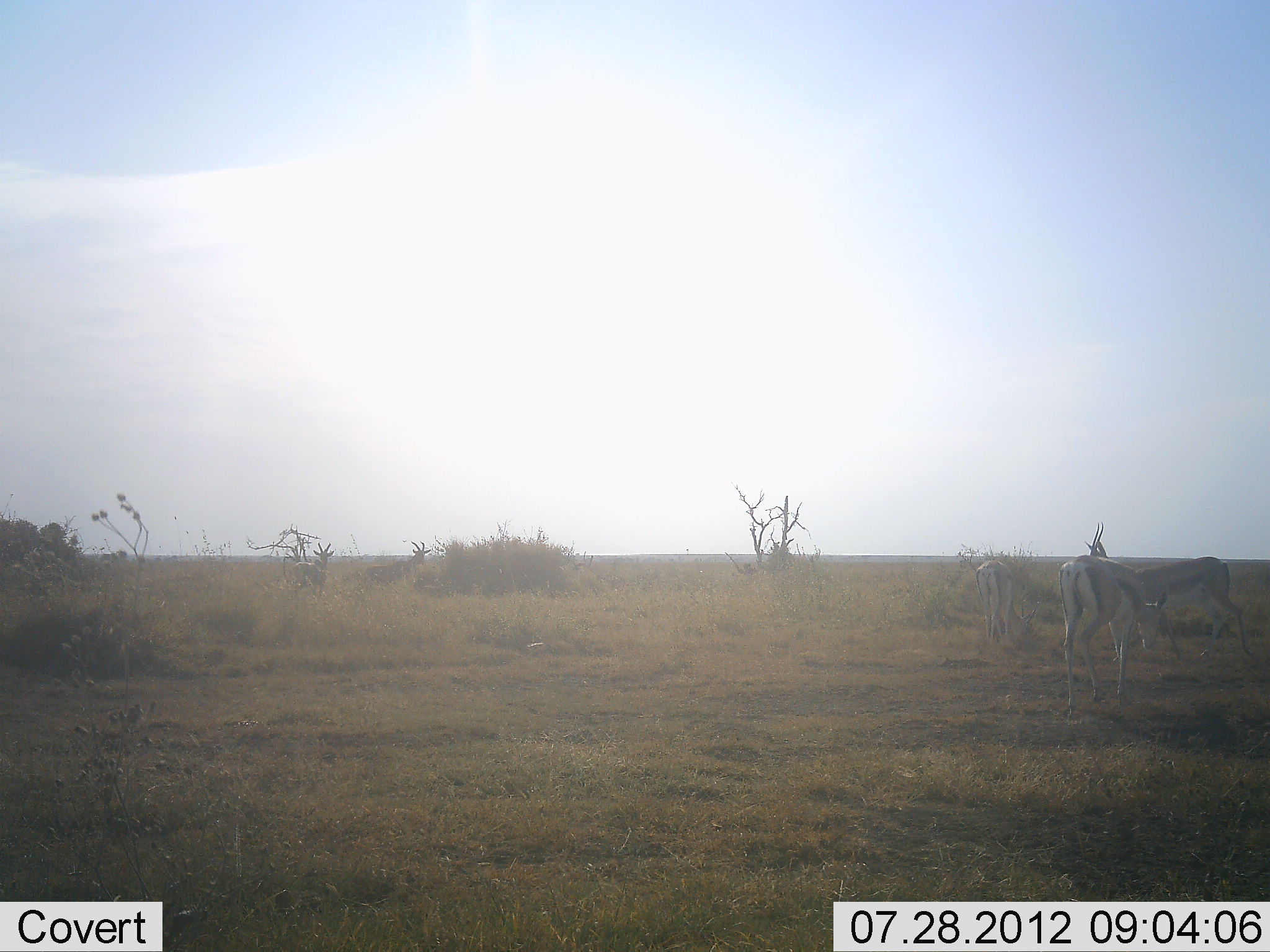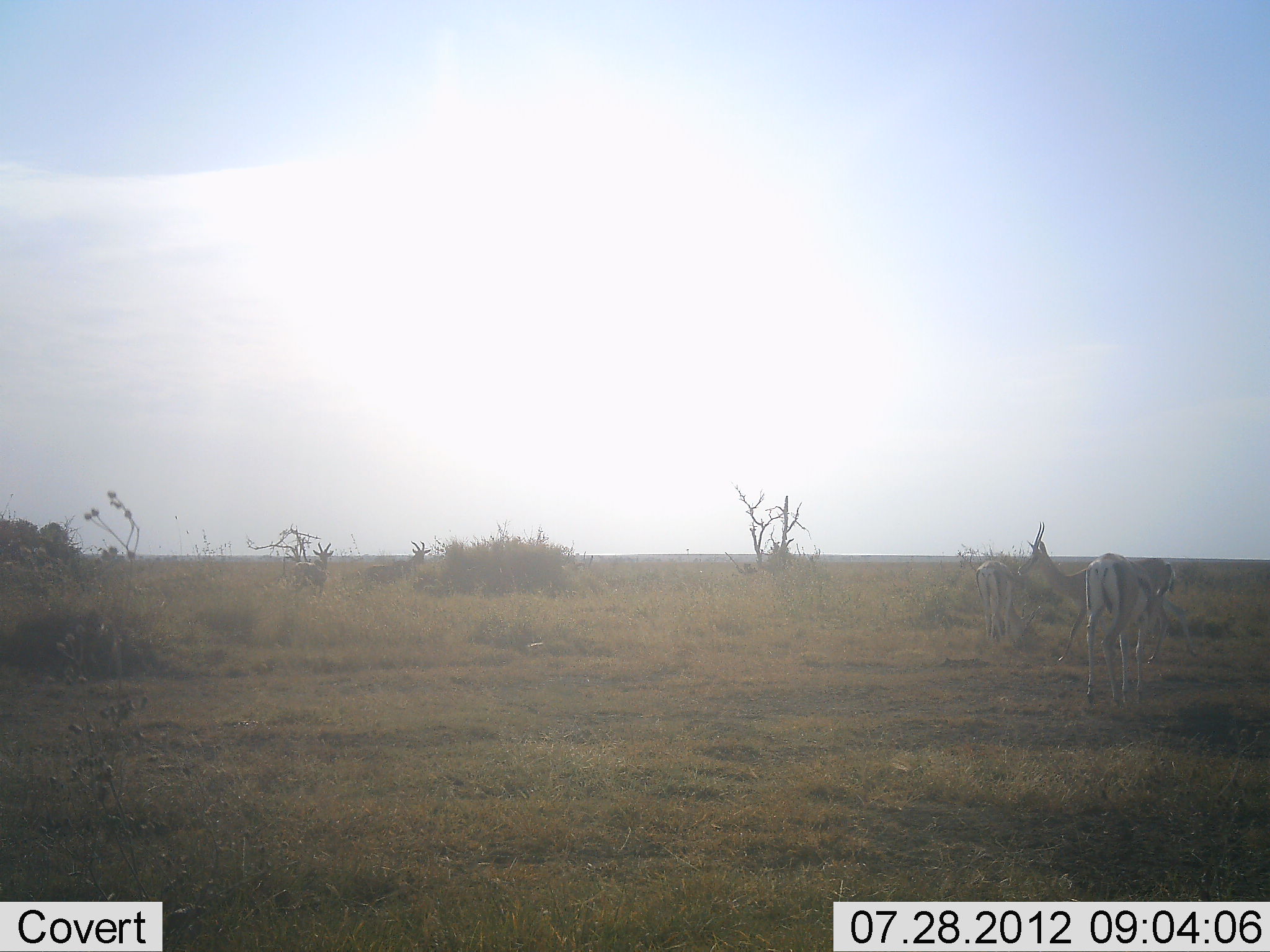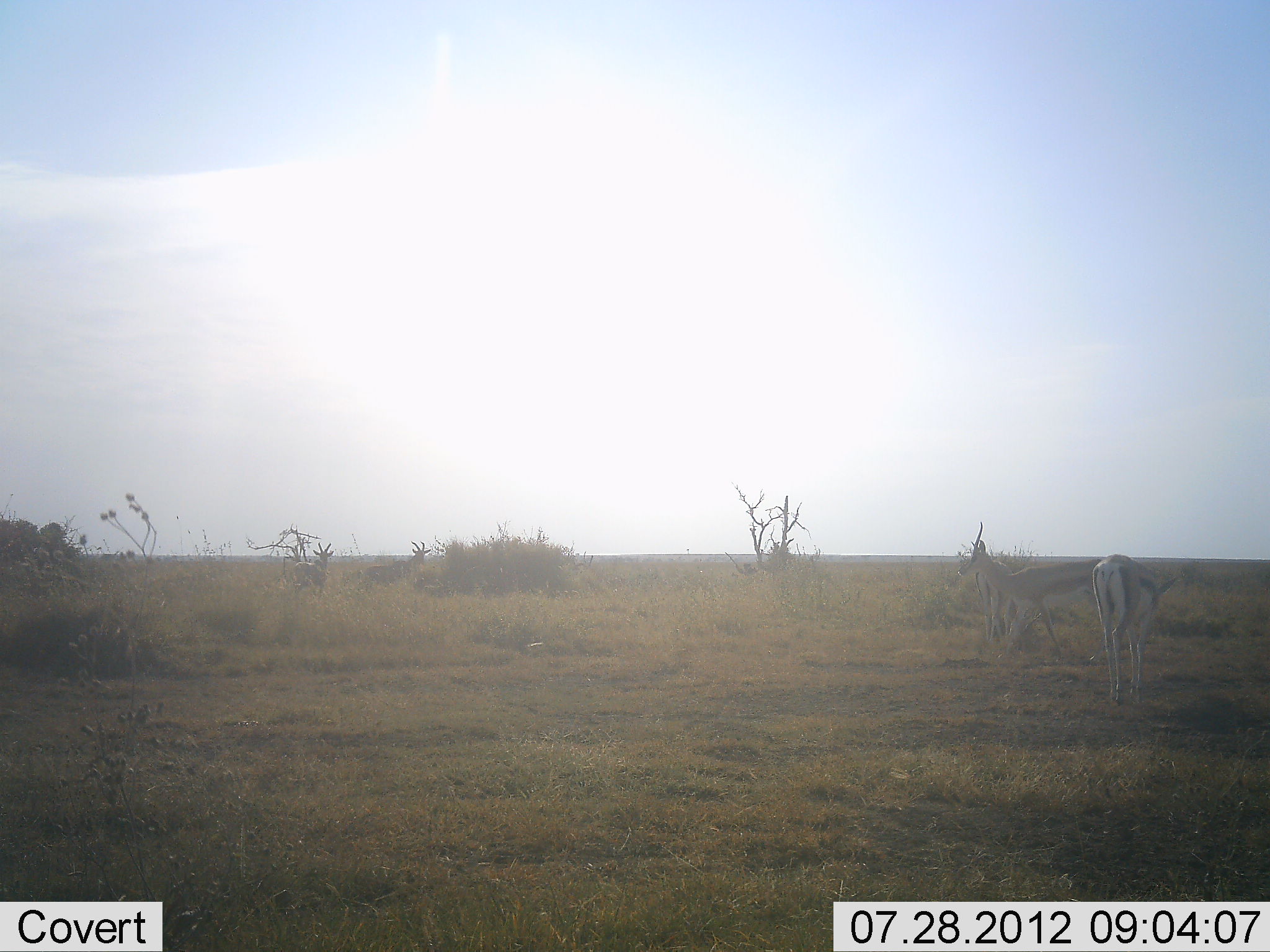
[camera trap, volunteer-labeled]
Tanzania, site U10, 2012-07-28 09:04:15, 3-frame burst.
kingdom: Animalia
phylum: Chordata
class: Mammalia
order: Artiodactyla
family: Bovidae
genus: Eudorcas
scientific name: Eudorcas thomsonii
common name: thomson's gazelle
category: gazellethomsons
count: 3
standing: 60%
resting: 0%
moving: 80%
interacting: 0%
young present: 0%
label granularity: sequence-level